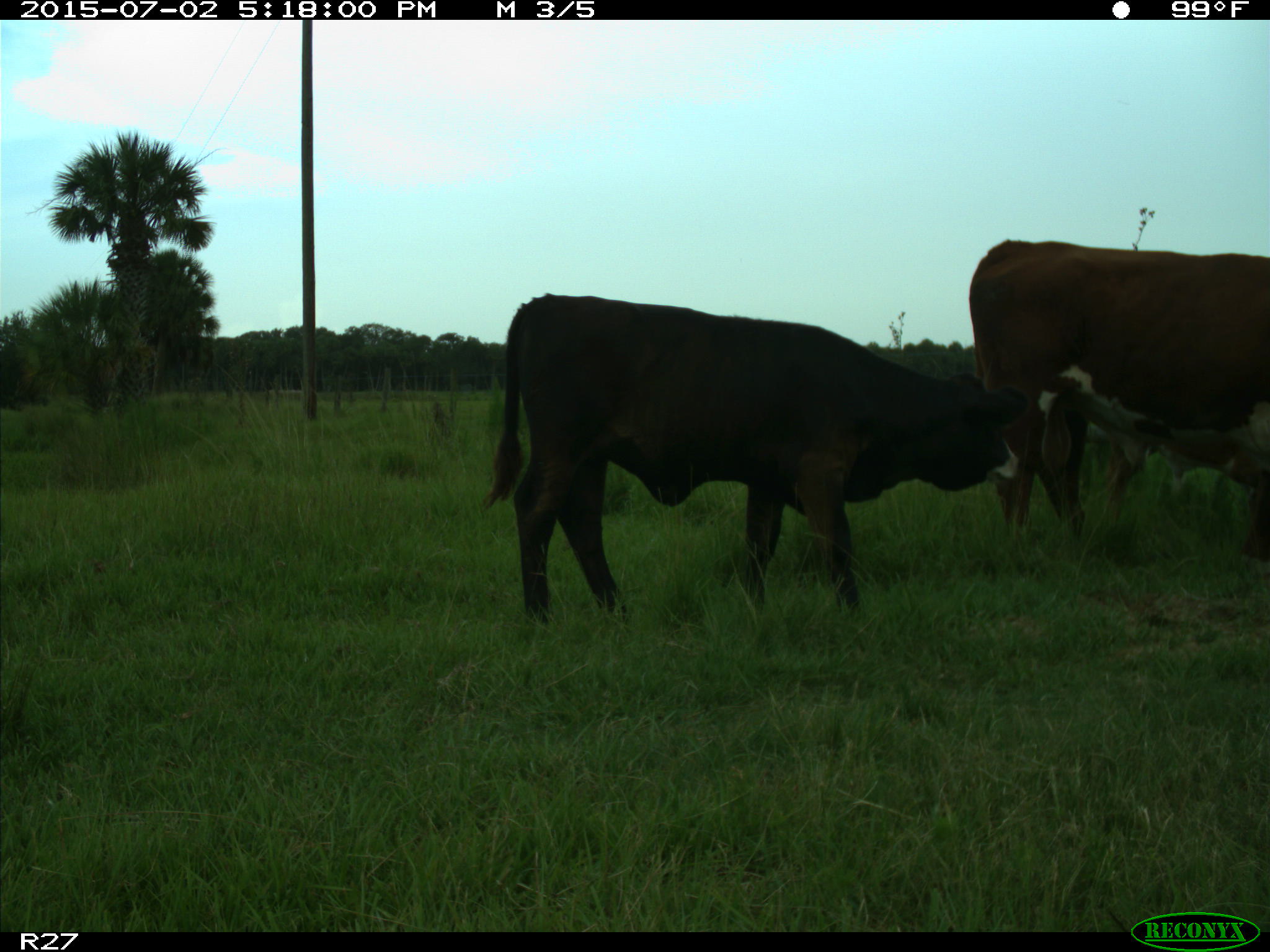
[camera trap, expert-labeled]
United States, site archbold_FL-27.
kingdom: Animalia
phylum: Chordata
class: Mammalia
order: Artiodactyla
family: Bovidae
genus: Bos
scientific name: Bos taurus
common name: domestic cow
Bos taurus (domestic cow).